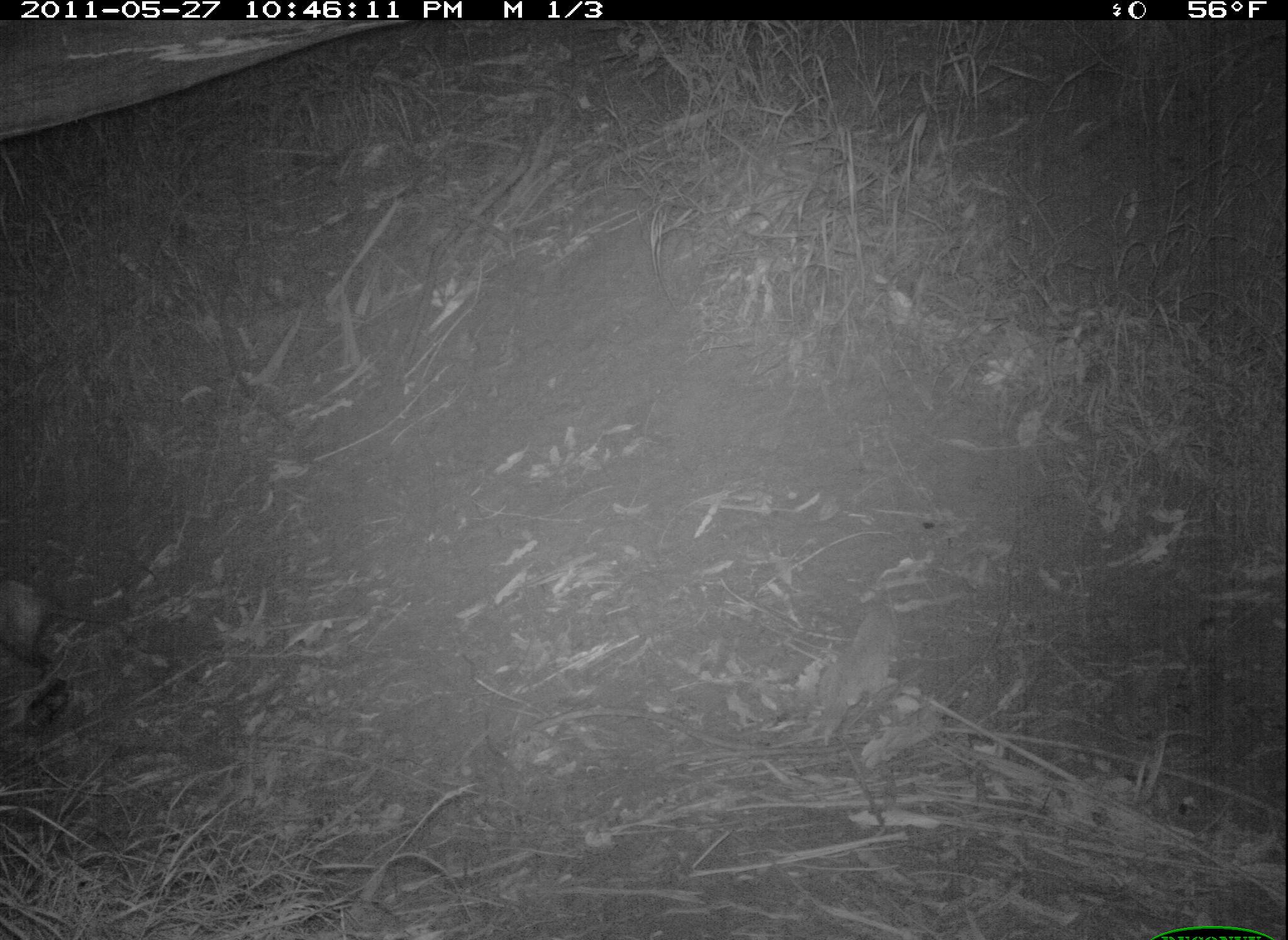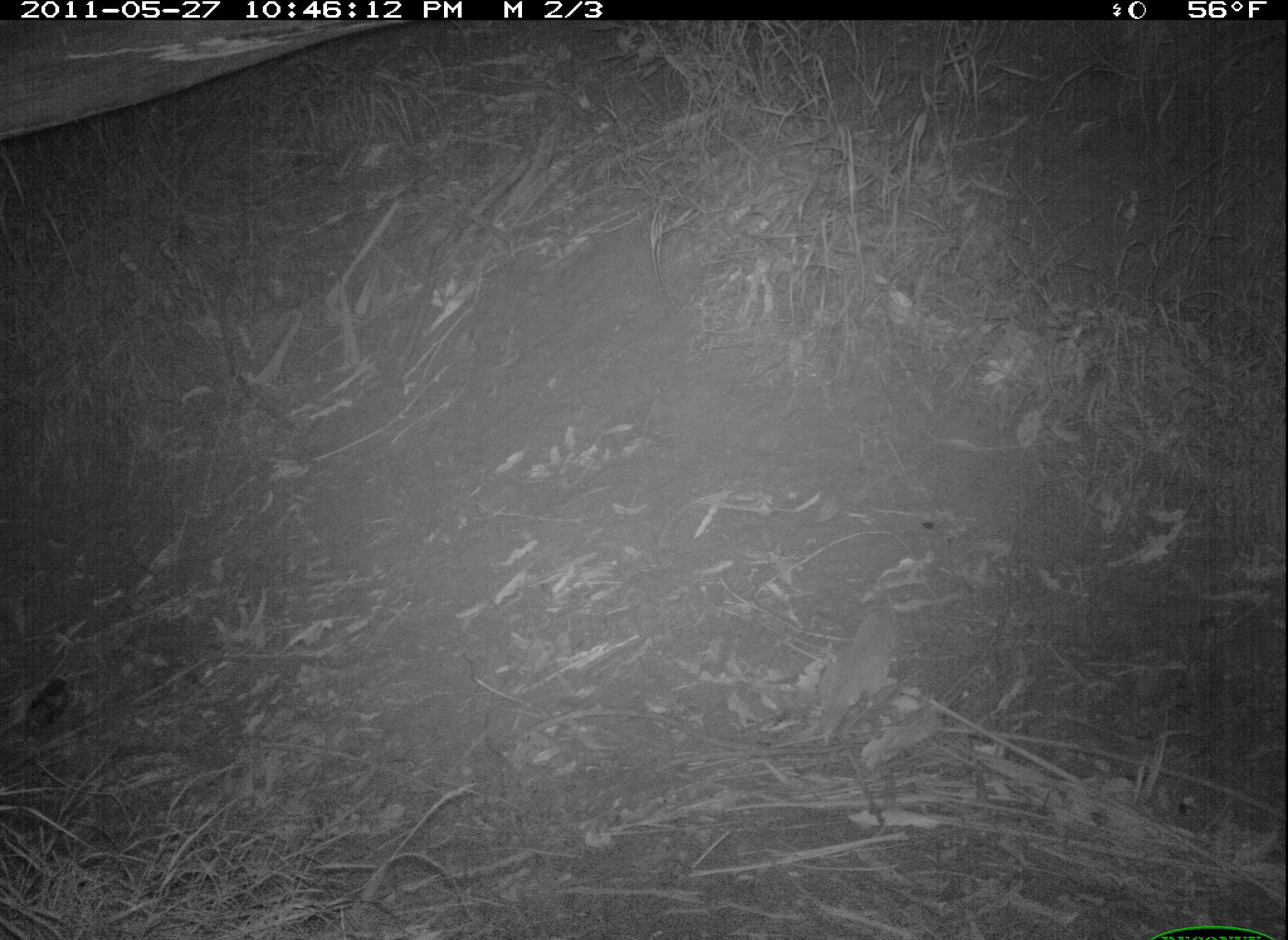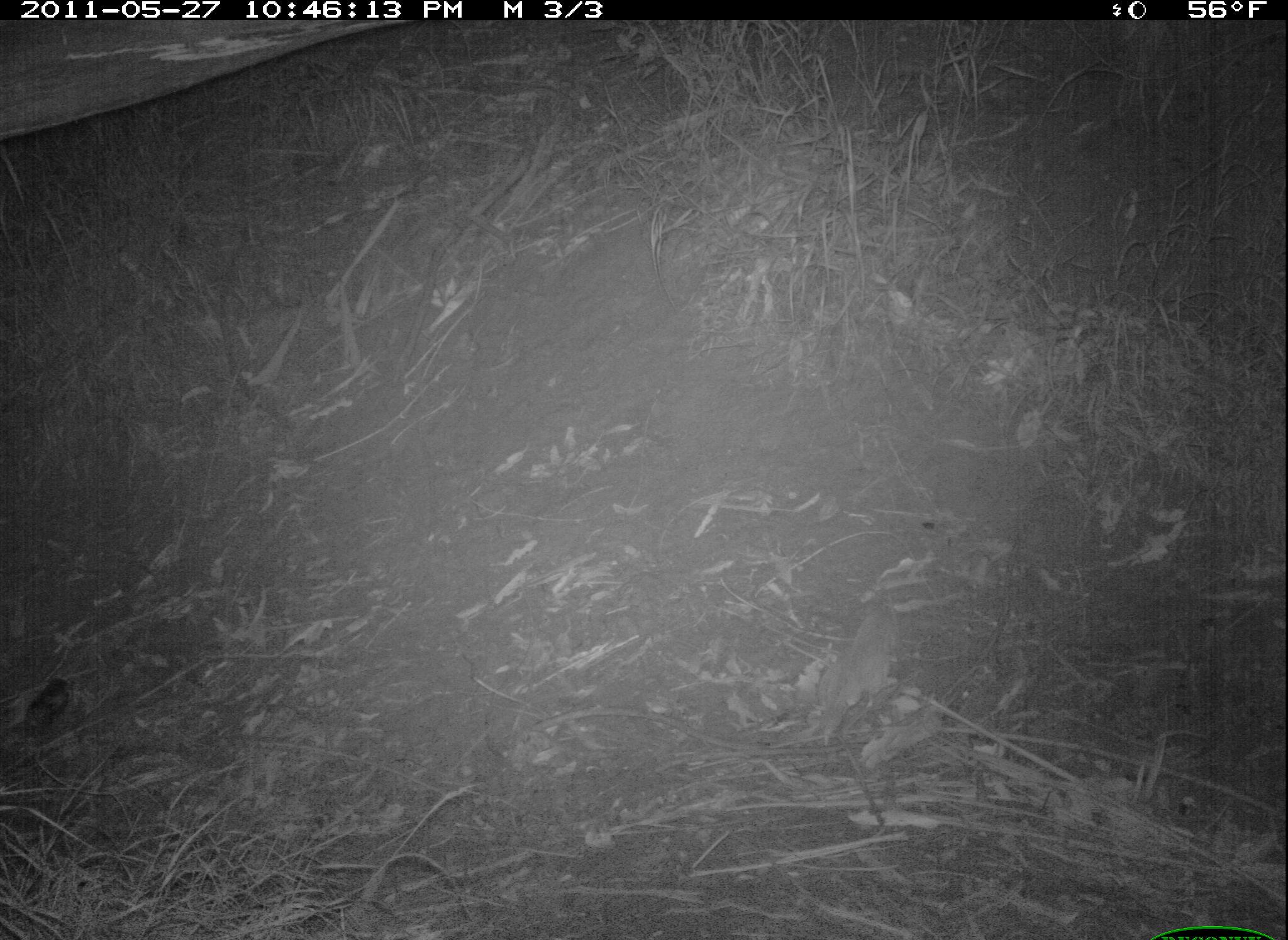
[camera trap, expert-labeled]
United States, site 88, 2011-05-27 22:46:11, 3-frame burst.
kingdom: Animalia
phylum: Chordata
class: Mammalia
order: Didelphimorphia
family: Didelphidae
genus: Didelphis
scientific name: Didelphis virginiana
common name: virginia opossum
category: opossum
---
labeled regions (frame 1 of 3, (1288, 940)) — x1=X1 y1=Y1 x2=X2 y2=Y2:
opossum: x1=0 y1=543 x2=153 y2=699